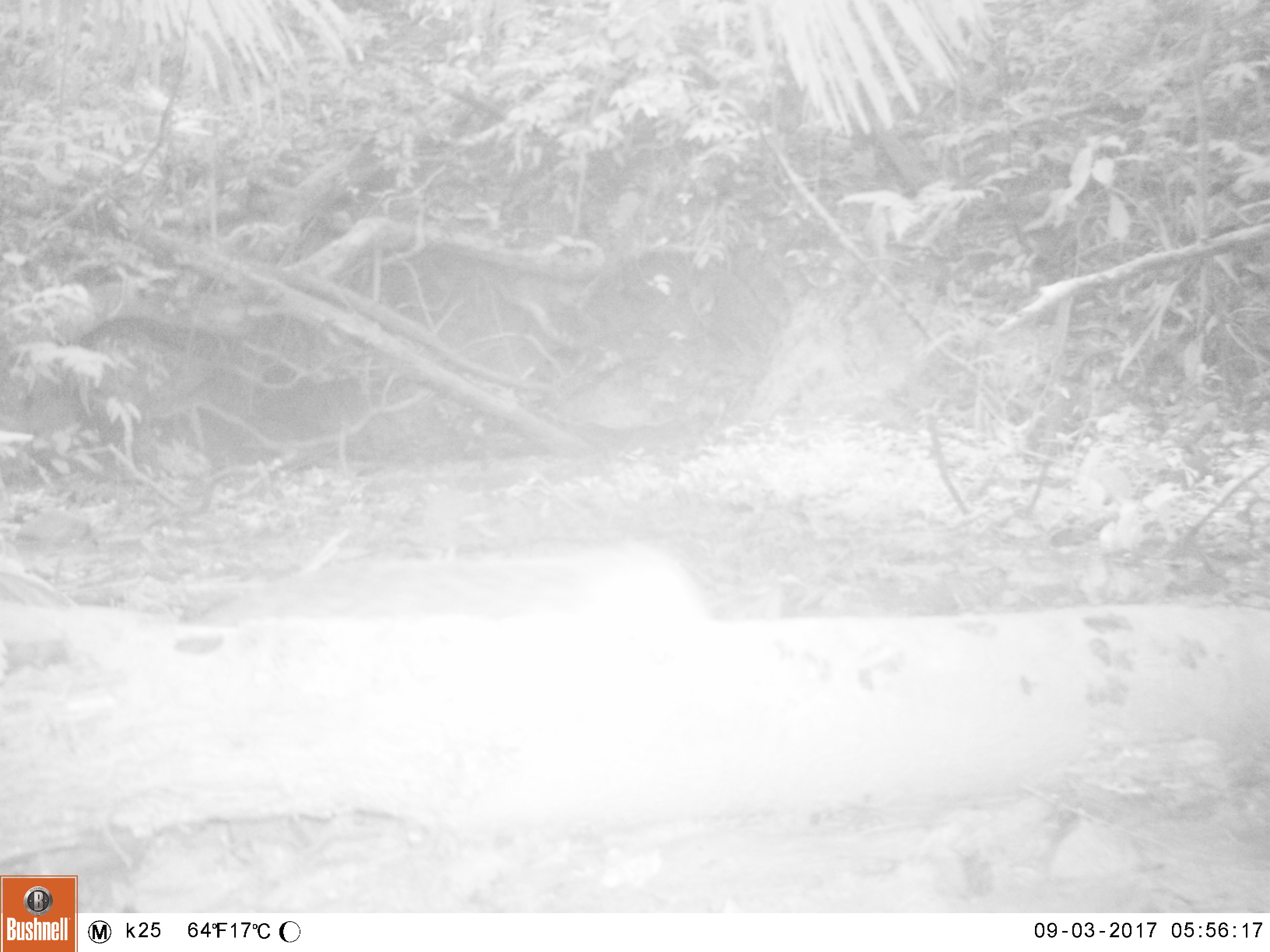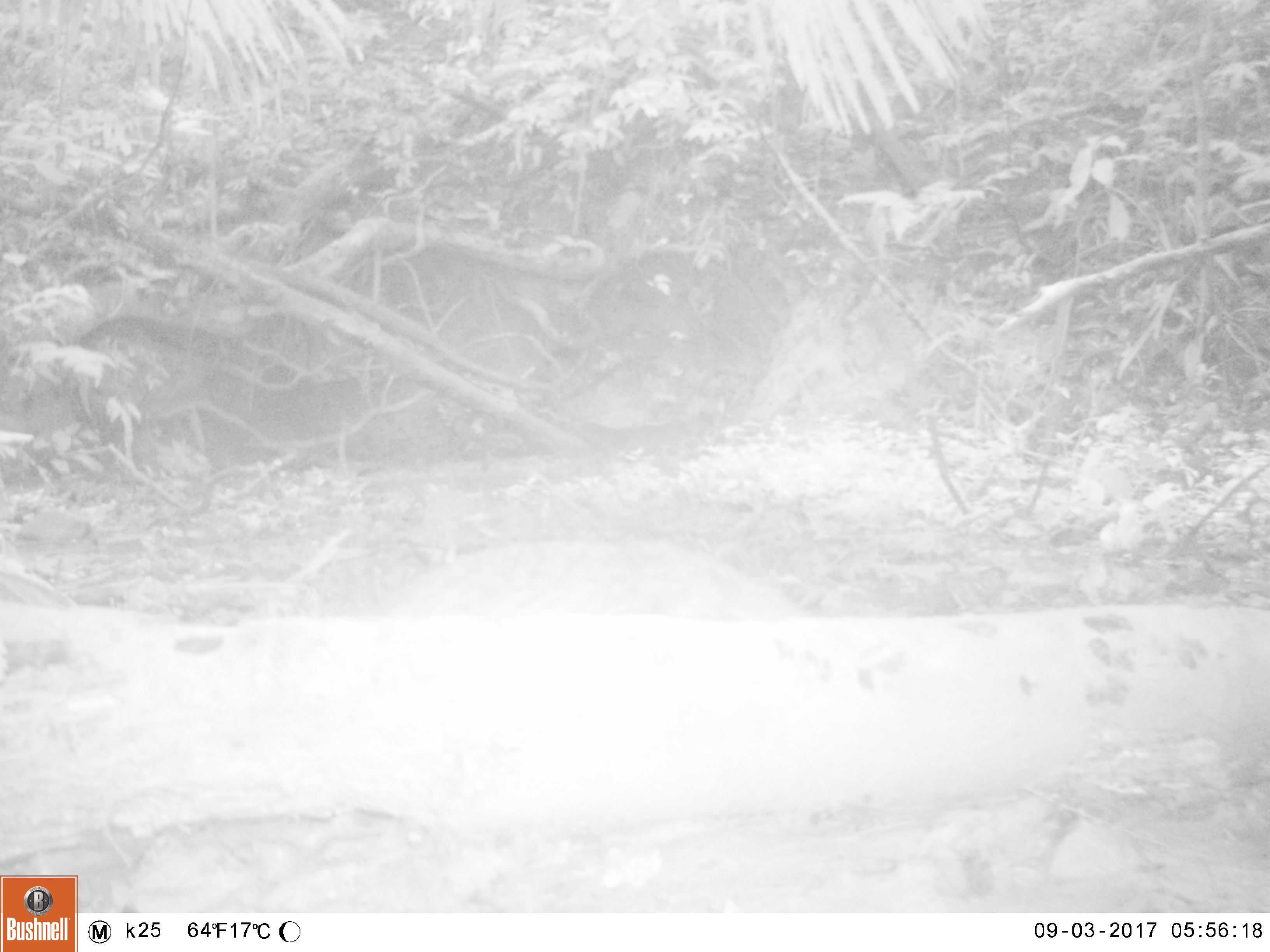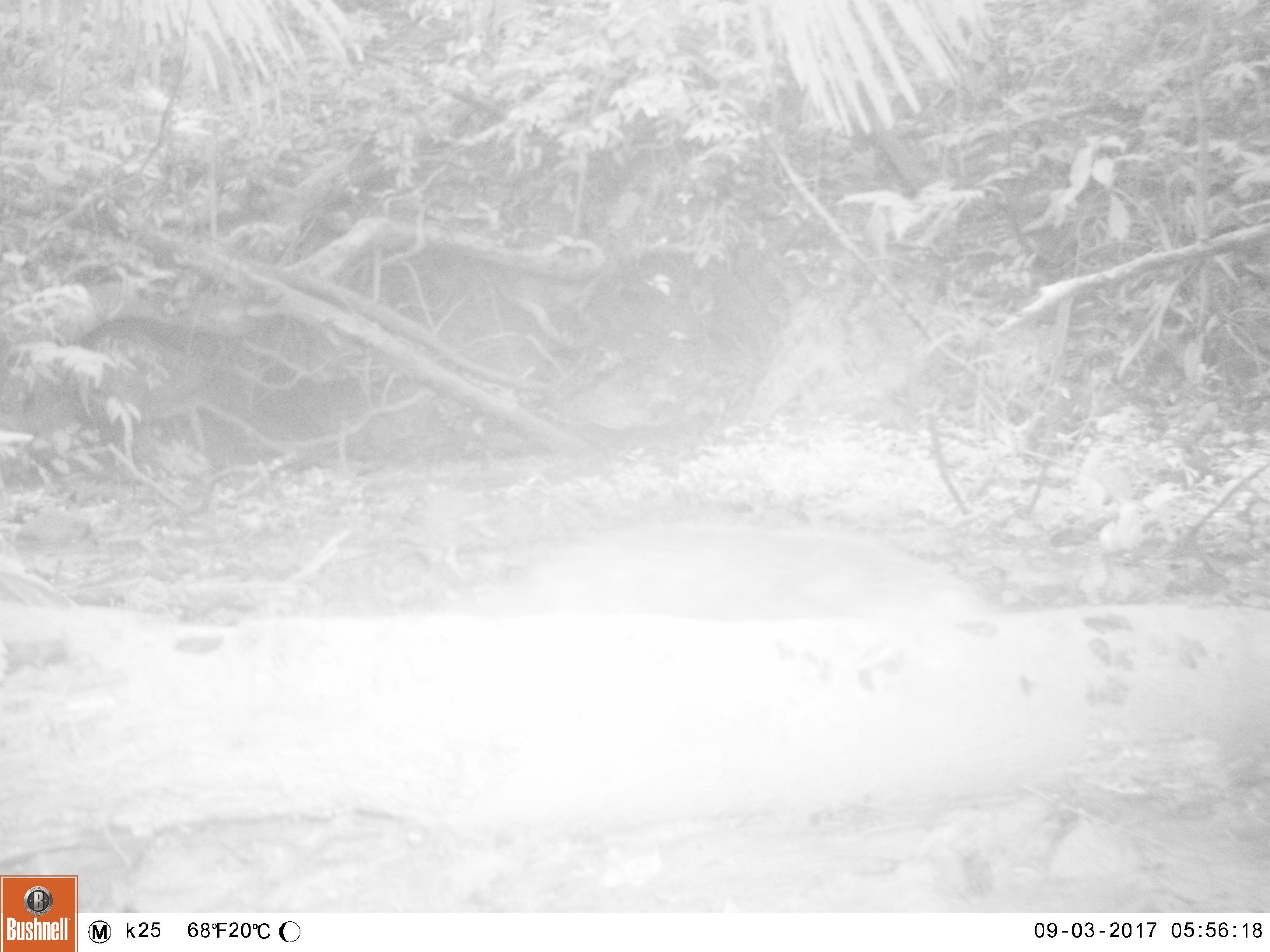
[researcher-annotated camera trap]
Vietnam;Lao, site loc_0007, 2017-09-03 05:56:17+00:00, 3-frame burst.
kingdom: Animalia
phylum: Chordata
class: Mammalia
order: Carnivora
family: Herpestidae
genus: Urva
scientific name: Urva urva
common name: crab-eating mongoose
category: crab eating mongoose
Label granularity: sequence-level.